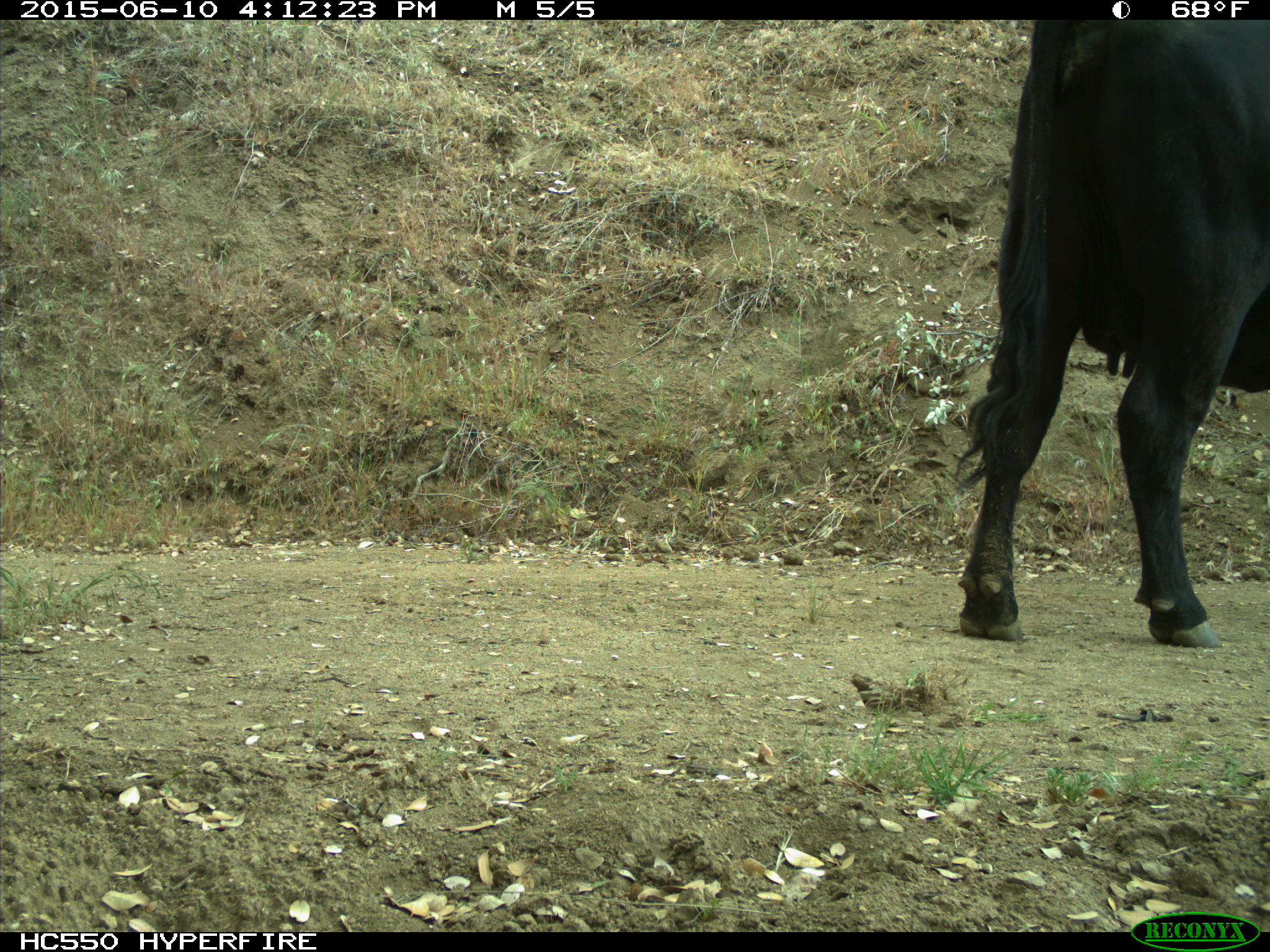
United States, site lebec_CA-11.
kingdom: Animalia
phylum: Chordata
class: Mammalia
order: Artiodactyla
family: Bovidae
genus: Bos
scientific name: Bos taurus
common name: domestic cow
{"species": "Bos taurus (domestic cow)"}